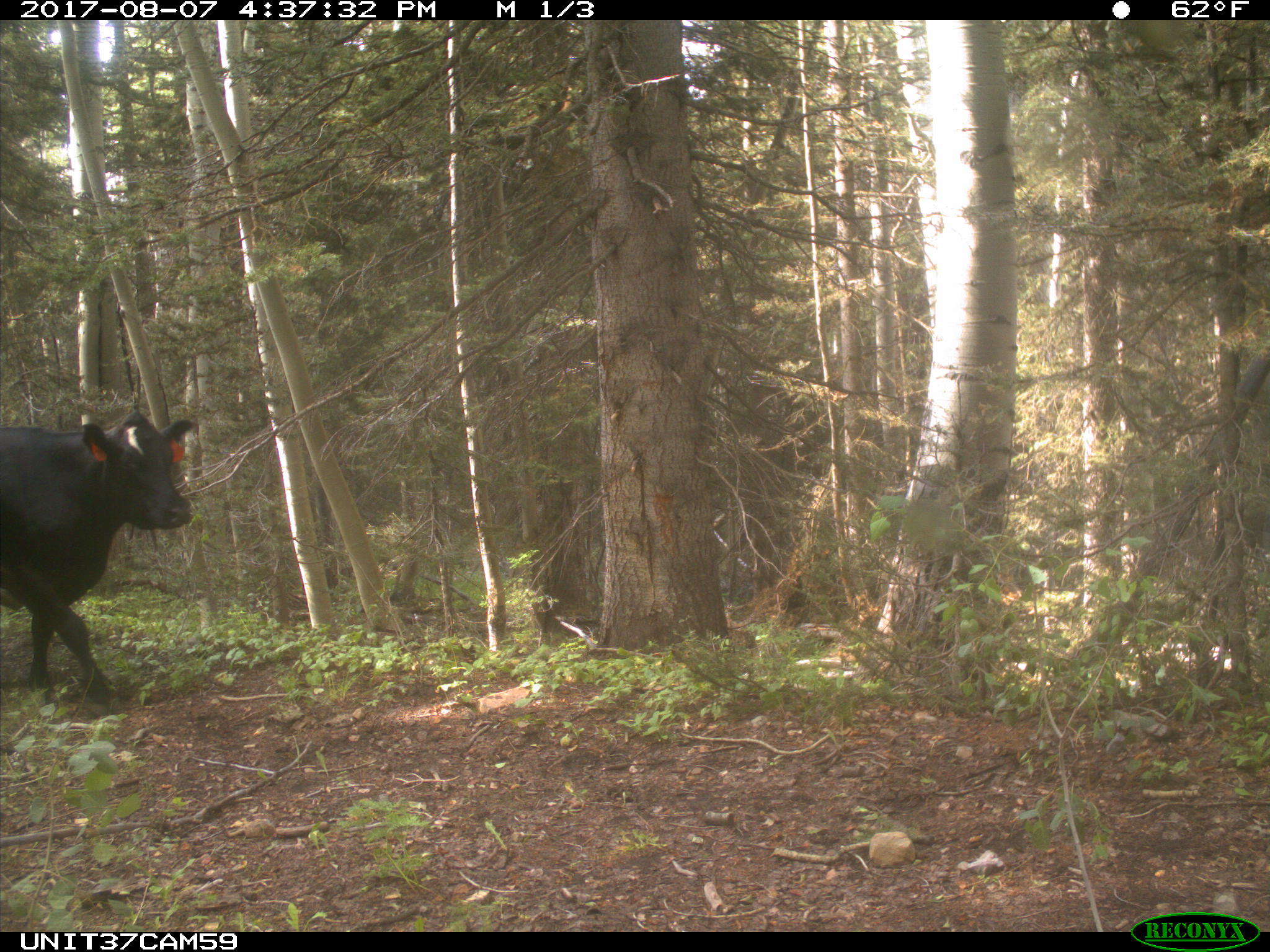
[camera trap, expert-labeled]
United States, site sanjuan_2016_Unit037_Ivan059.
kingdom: Animalia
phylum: Chordata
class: Mammalia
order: Artiodactyla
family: Bovidae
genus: Bos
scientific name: Bos taurus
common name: domestic cow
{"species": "Bos taurus (domestic cow)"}